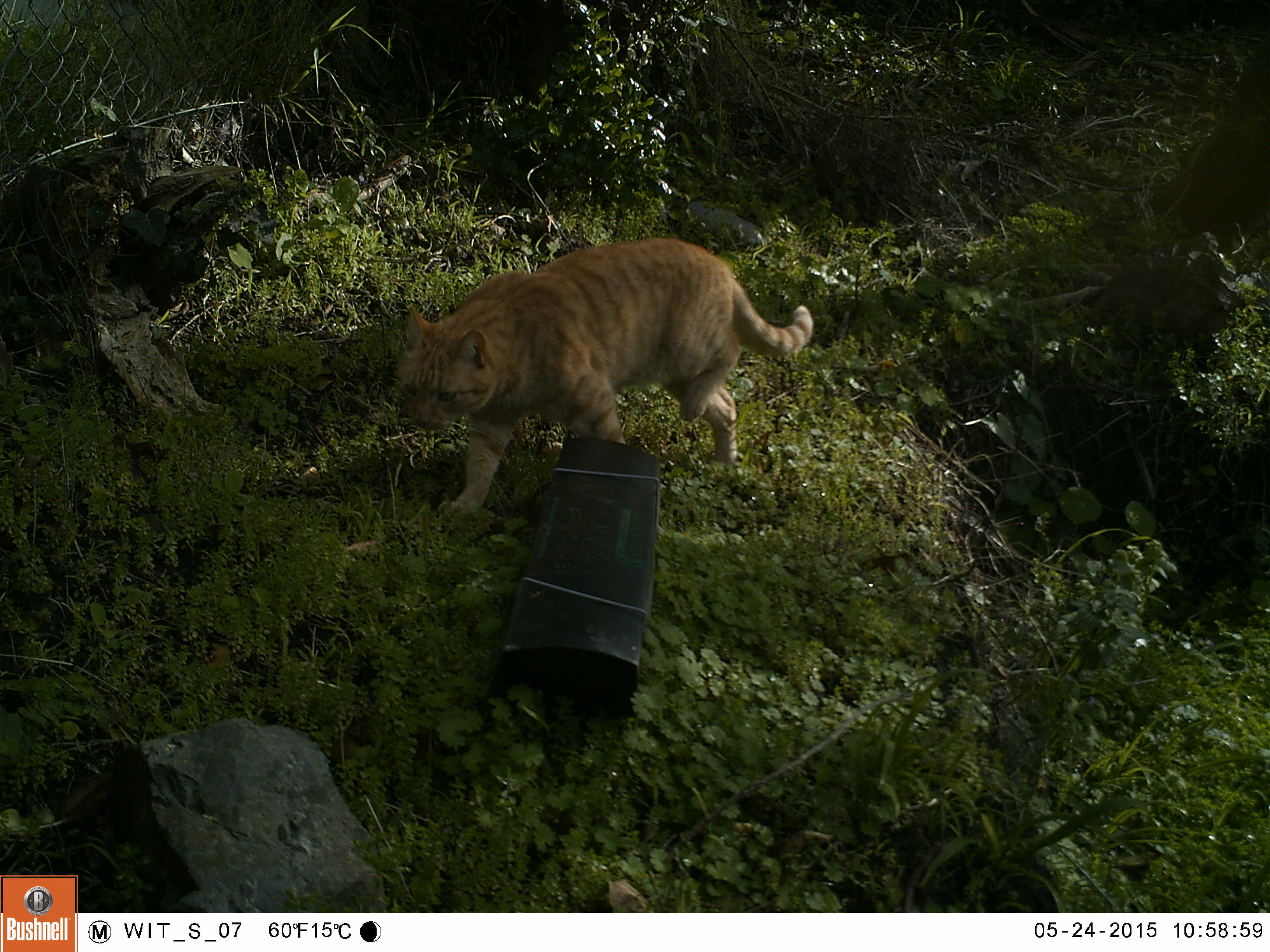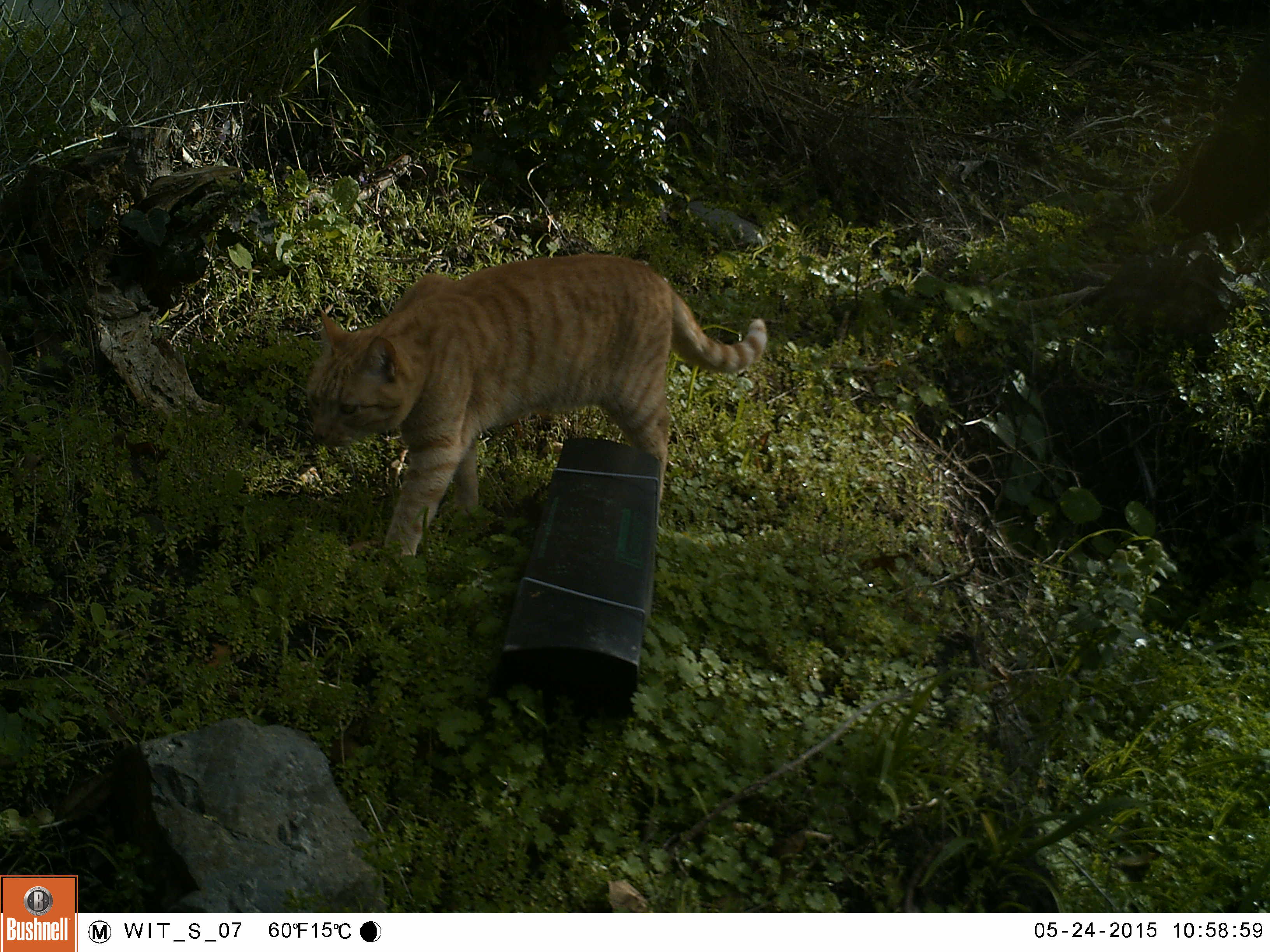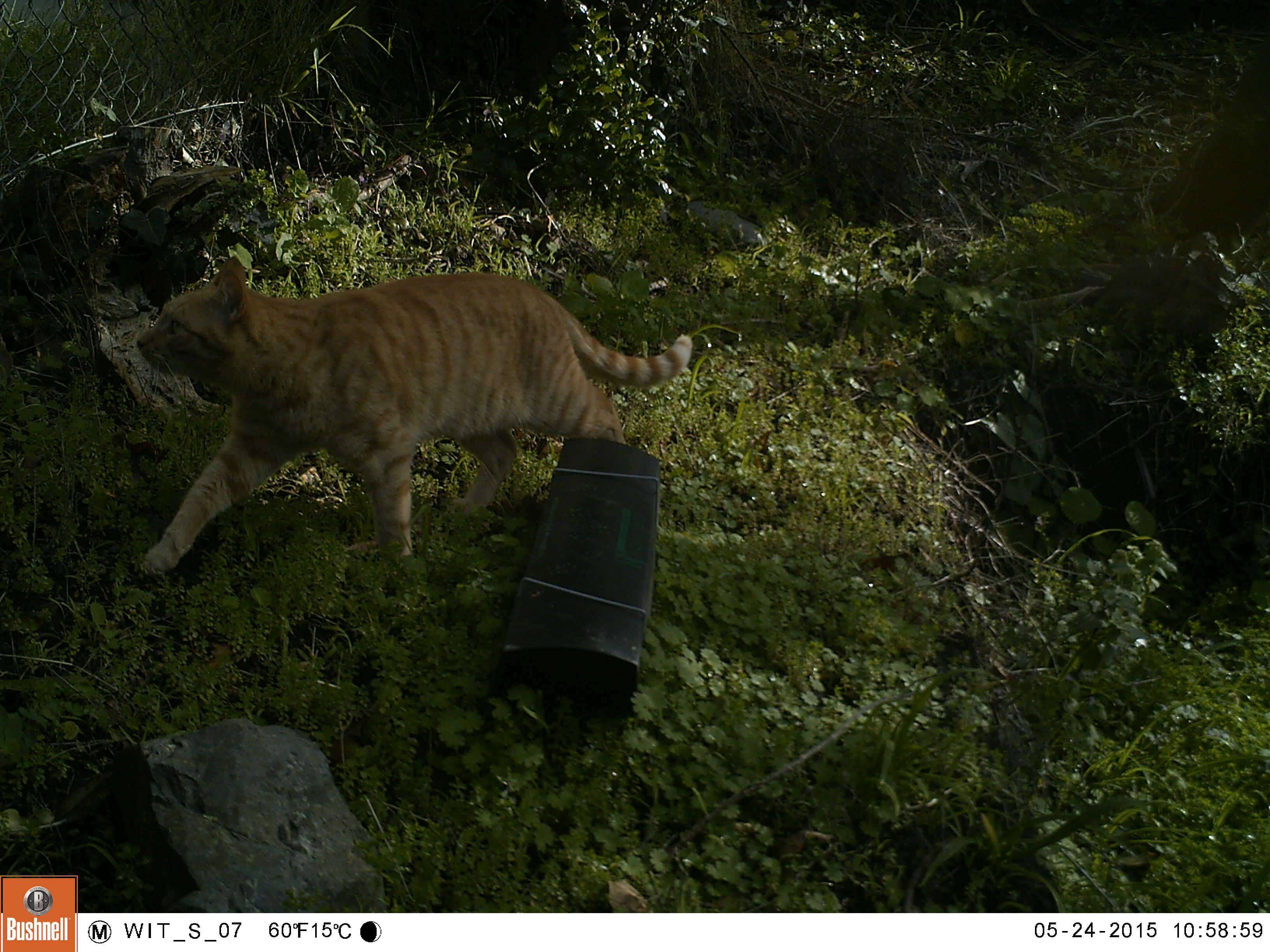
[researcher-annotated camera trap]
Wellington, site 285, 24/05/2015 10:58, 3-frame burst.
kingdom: Animalia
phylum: Chordata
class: Mammalia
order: Carnivora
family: Felidae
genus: Felis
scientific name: Felis catus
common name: cat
Cat (Felis catus).